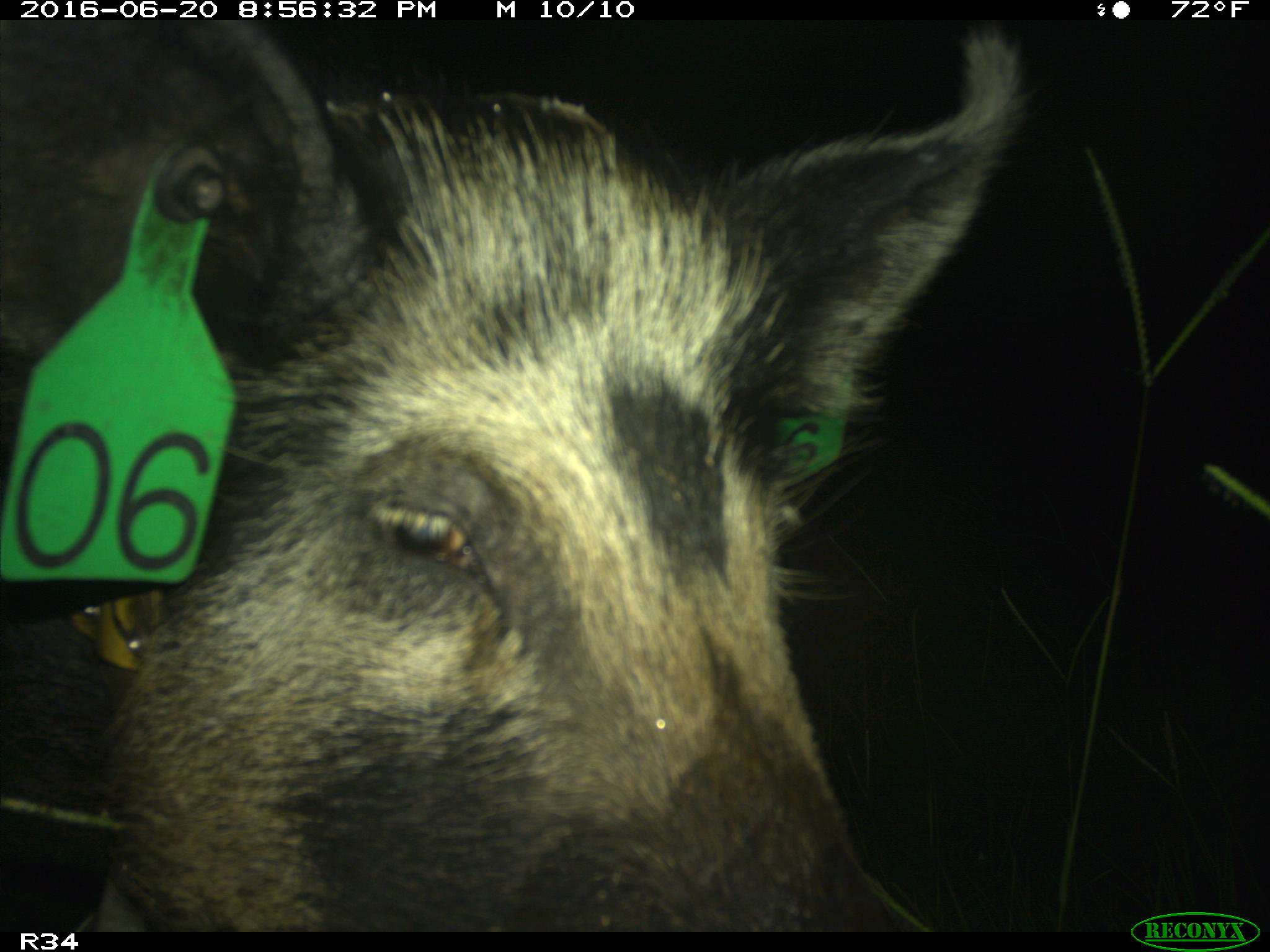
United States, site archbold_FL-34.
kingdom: Animalia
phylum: Chordata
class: Mammalia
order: Artiodactyla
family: Suidae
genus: Sus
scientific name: Sus scrofa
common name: wild boar